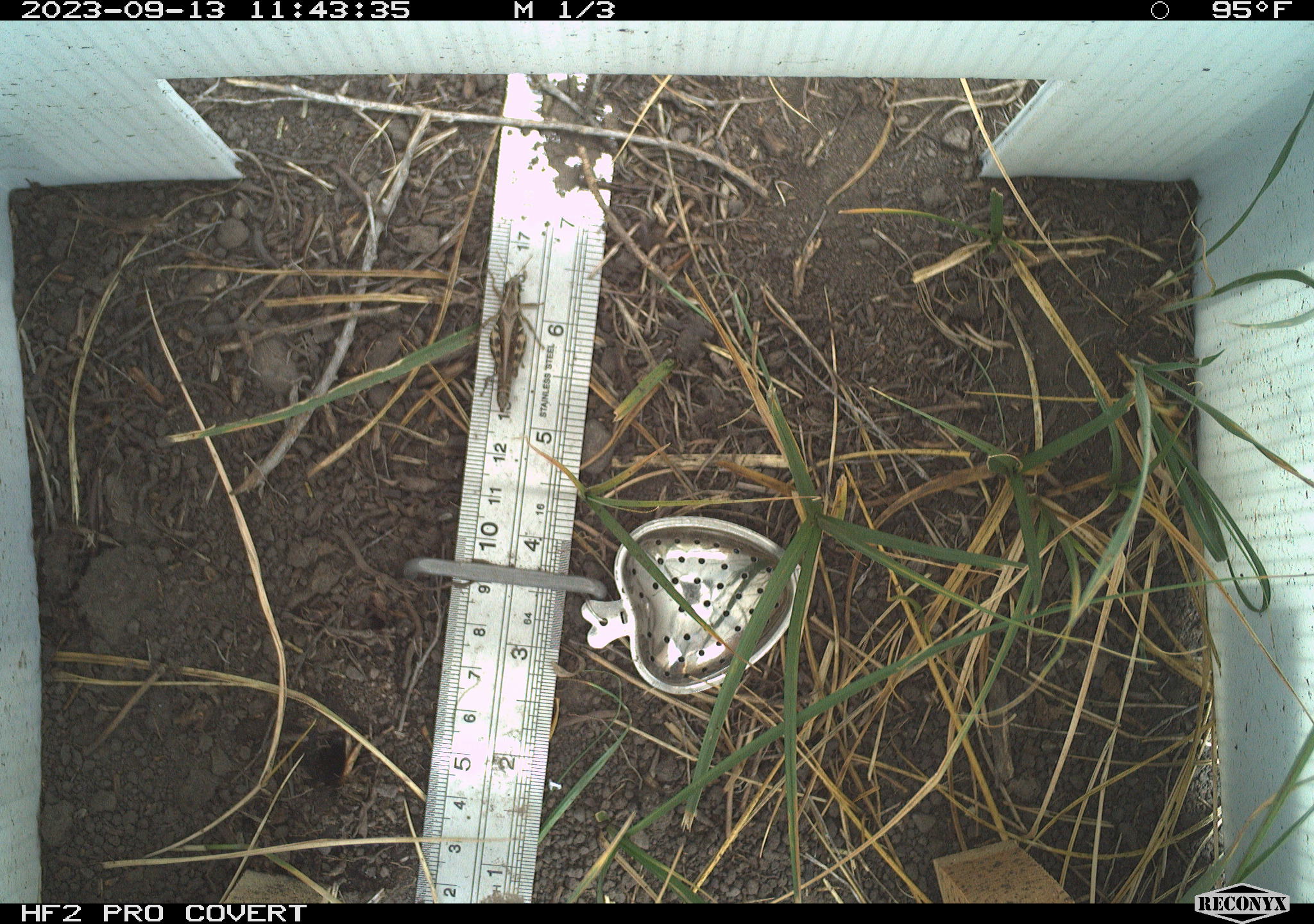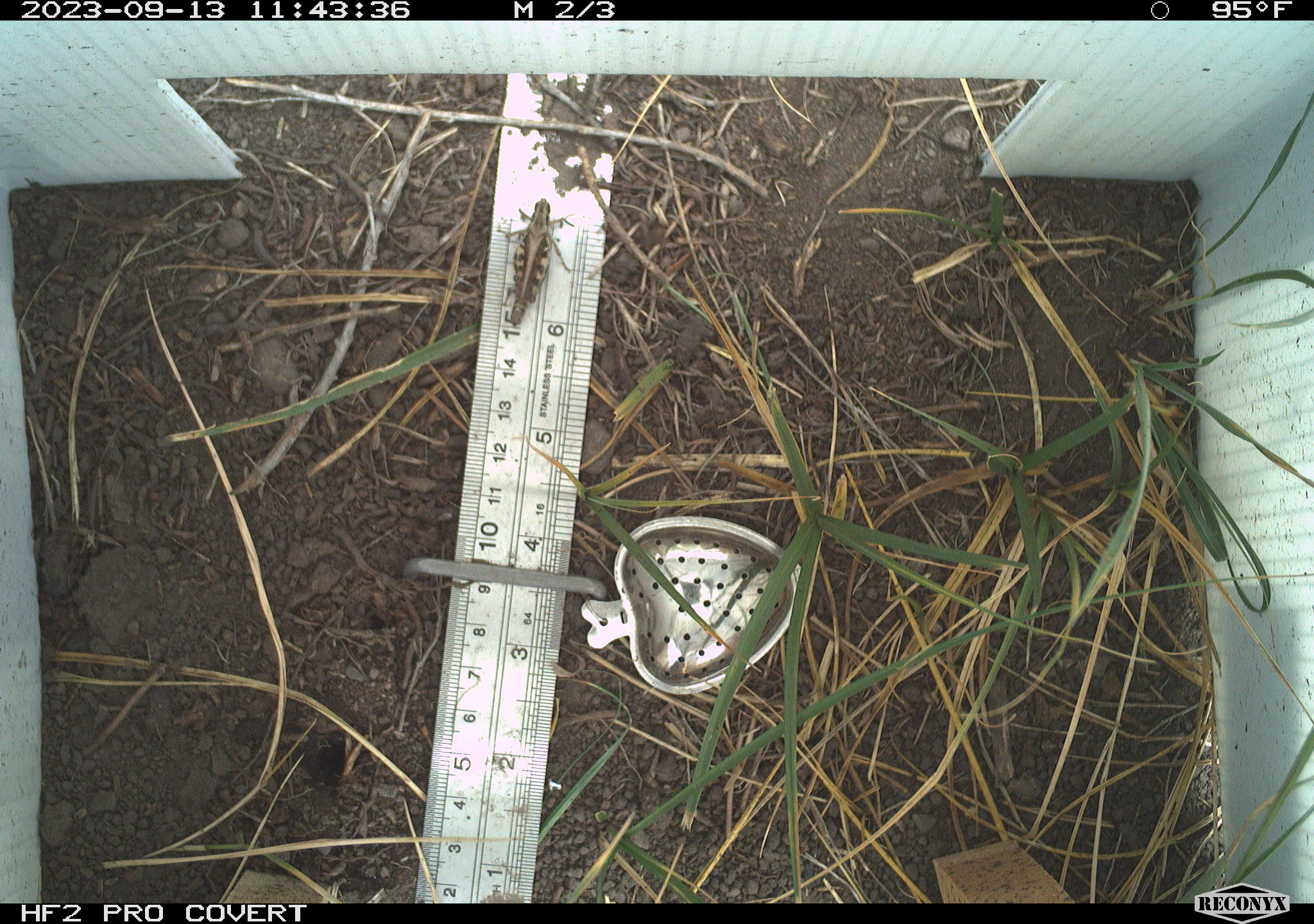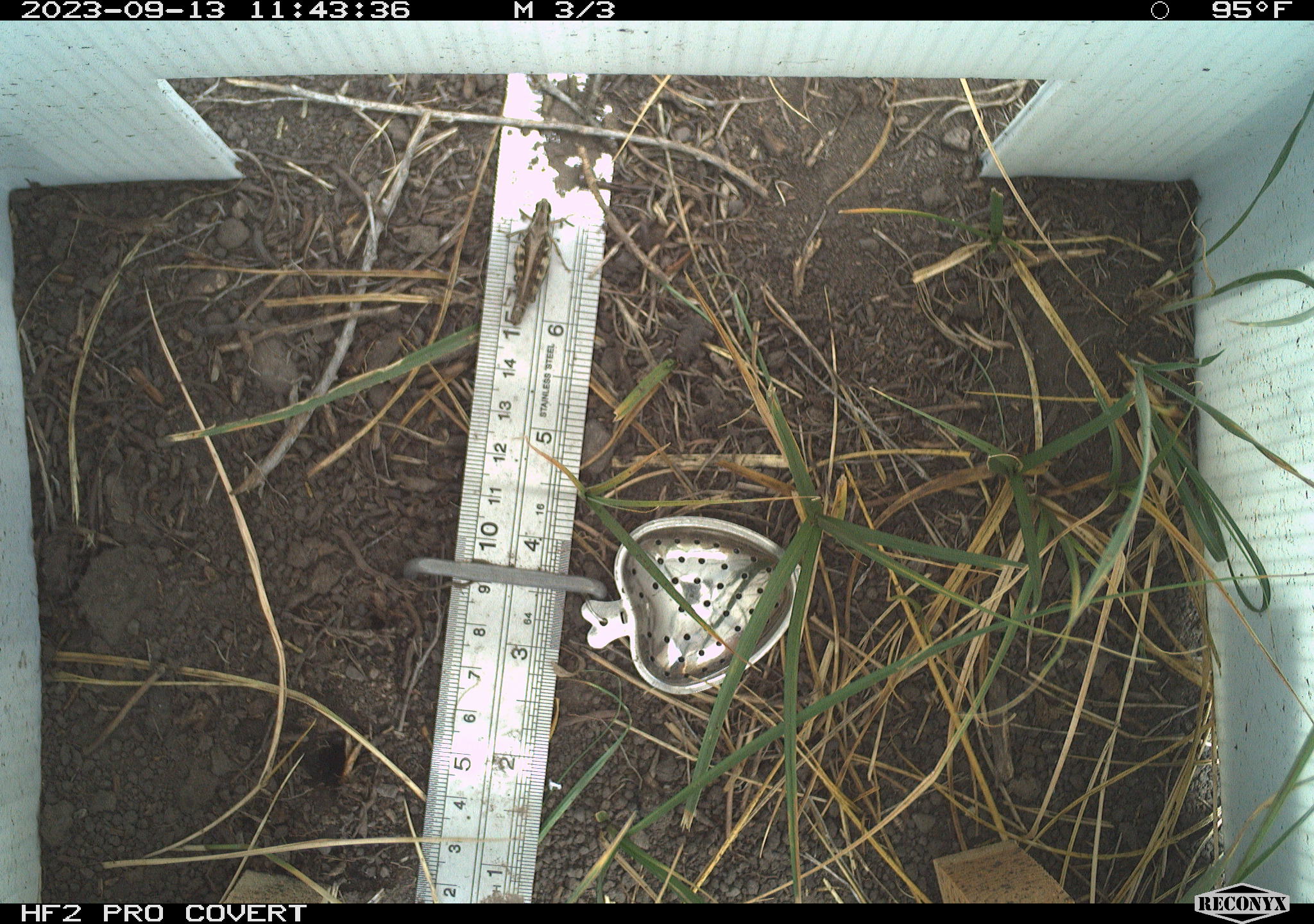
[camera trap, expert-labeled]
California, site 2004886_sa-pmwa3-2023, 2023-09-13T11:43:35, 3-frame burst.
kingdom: Animalia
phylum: Arthropoda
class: Insecta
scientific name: Insecta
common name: insect